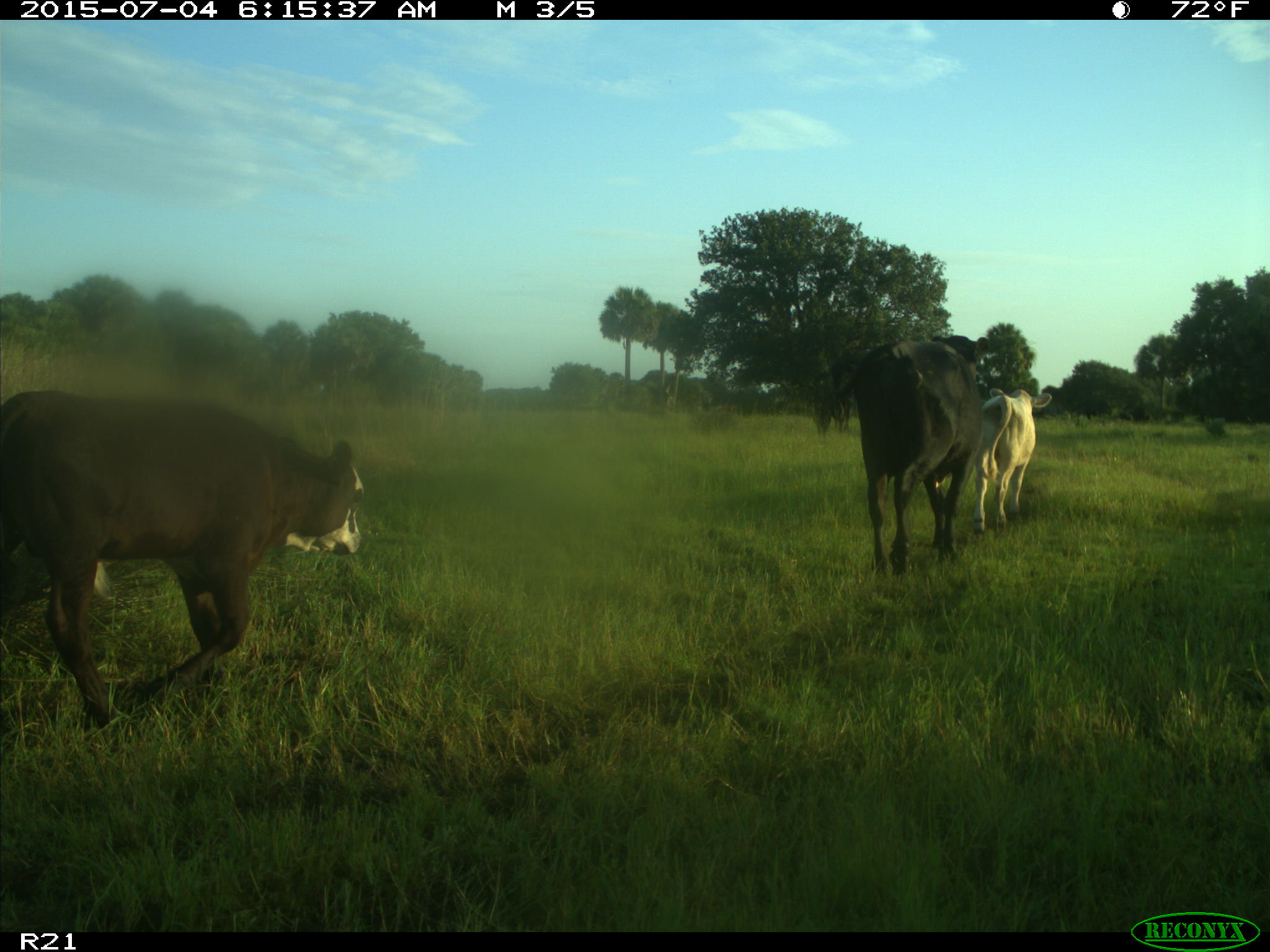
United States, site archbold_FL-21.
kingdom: Animalia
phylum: Chordata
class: Mammalia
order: Artiodactyla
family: Bovidae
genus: Bos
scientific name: Bos taurus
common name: domestic cow